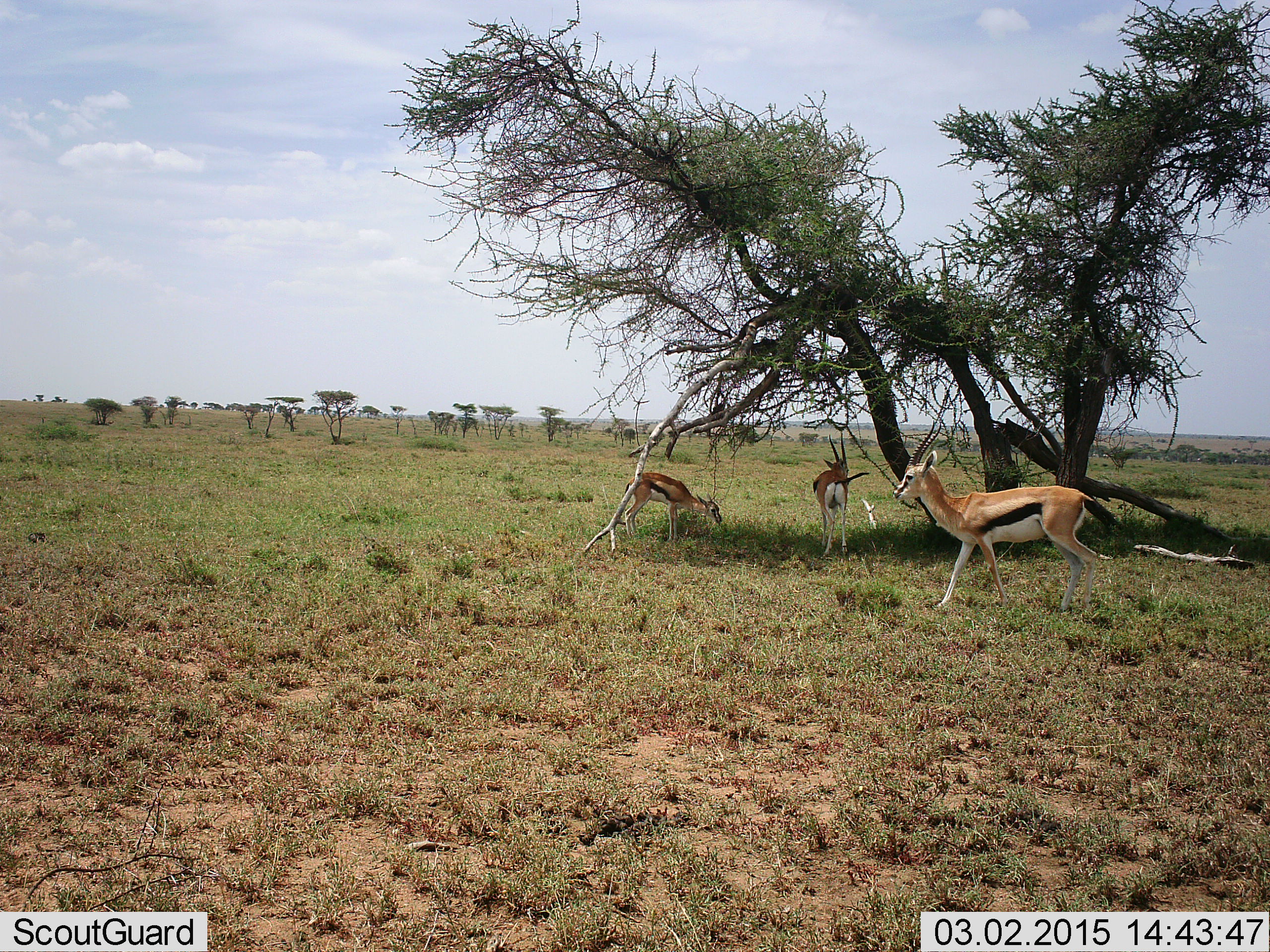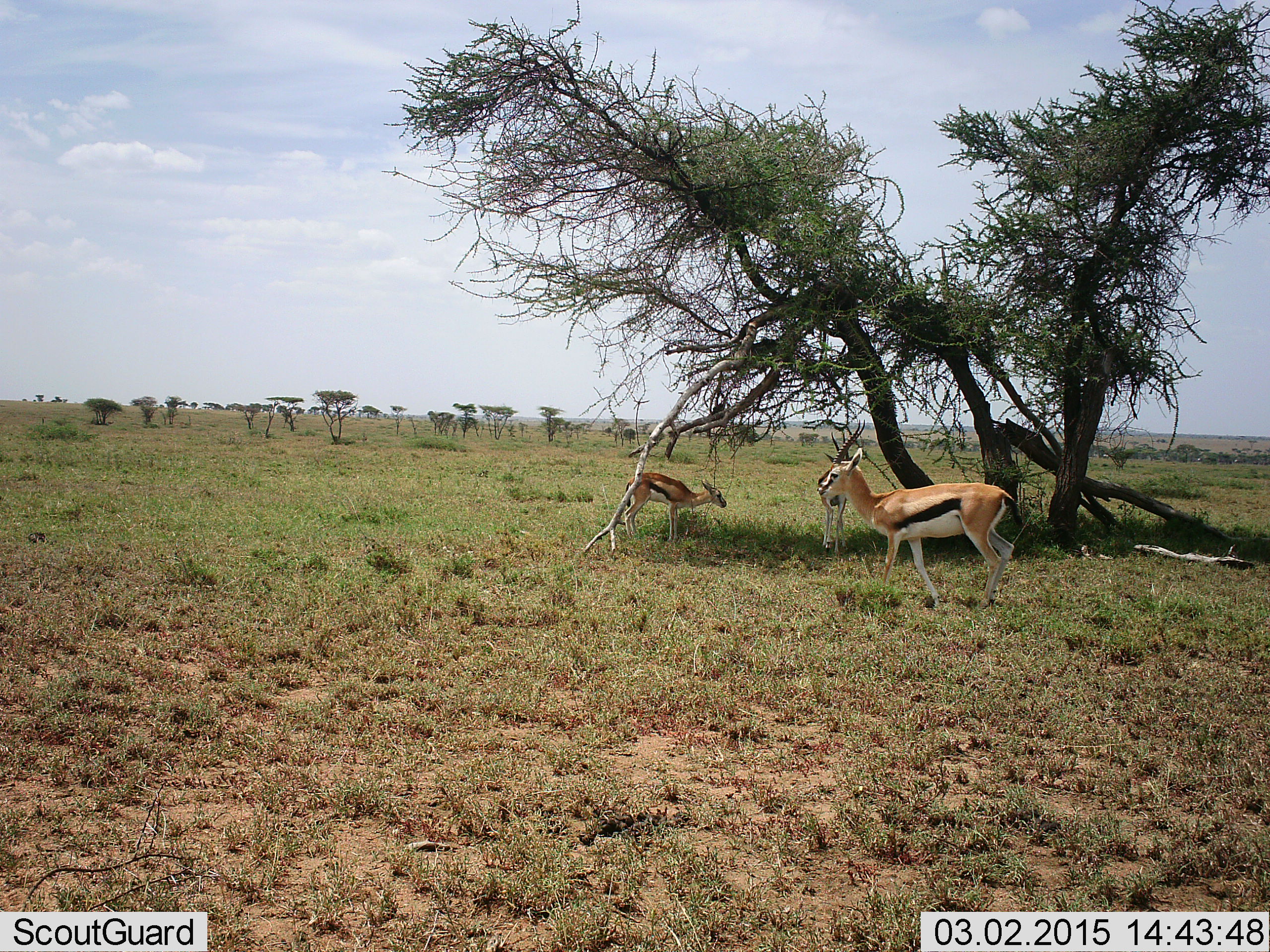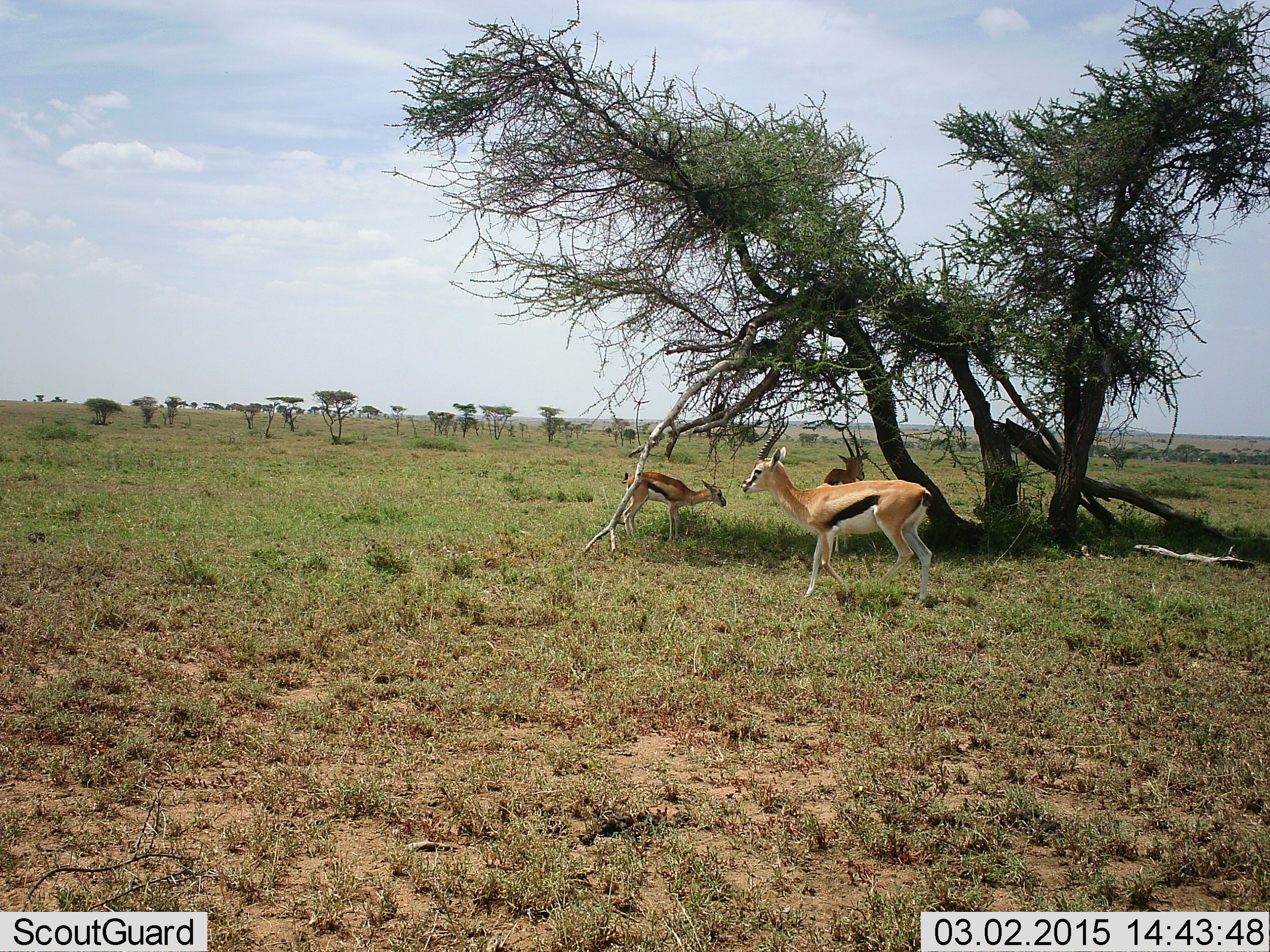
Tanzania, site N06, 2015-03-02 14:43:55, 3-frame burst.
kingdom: Animalia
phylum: Chordata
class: Mammalia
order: Artiodactyla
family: Bovidae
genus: Eudorcas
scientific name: Eudorcas thomsonii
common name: thomson's gazelle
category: gazellethomsons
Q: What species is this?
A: Gazellethomsons (thomson's gazelle) (Eudorcas thomsonii).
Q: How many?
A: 3.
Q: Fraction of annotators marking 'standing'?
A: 80%.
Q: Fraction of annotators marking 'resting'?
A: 0%.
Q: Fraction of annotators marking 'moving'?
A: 50%.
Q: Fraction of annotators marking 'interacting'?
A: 0%.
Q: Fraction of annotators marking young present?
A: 20%.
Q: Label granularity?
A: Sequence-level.